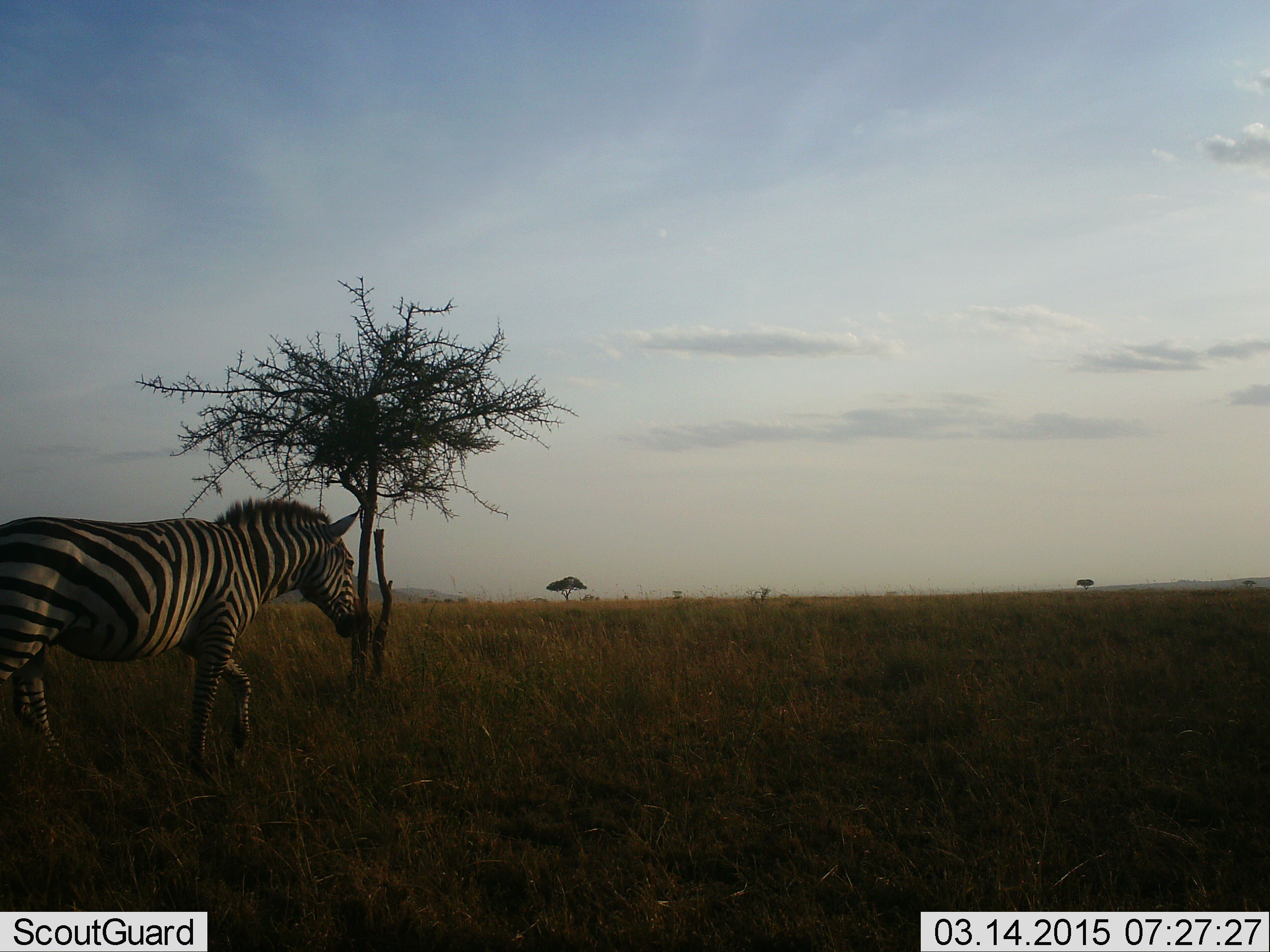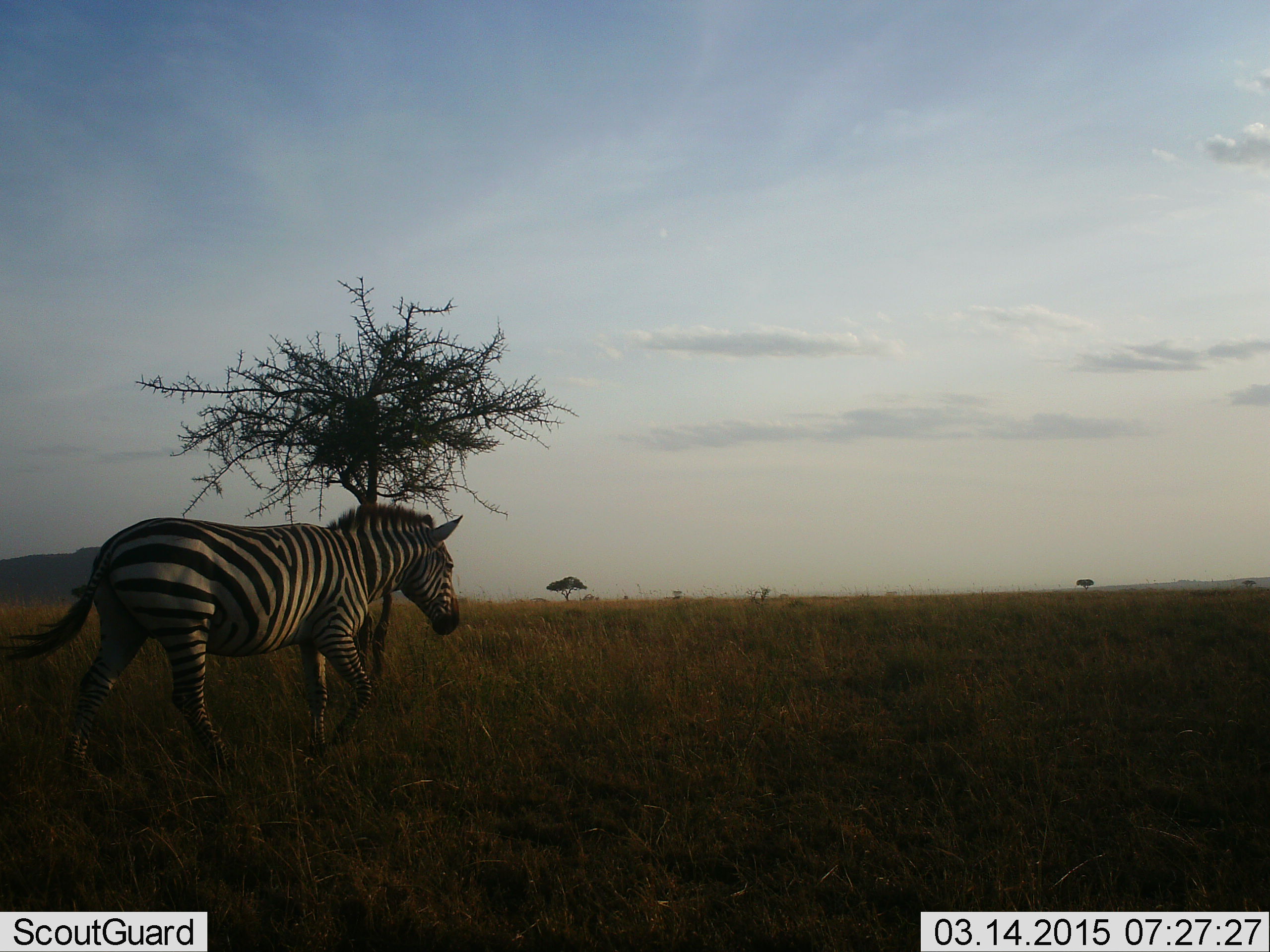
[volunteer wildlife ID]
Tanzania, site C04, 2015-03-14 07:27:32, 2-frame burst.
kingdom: Animalia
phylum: Chordata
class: Mammalia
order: Perissodactyla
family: Equidae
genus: Equus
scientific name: Equus quagga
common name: plains zebra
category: zebra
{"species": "zebra (plains zebra) (Equus quagga)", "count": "1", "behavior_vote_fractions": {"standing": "0%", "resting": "0%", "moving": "100%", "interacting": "0%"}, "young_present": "0%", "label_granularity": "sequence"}